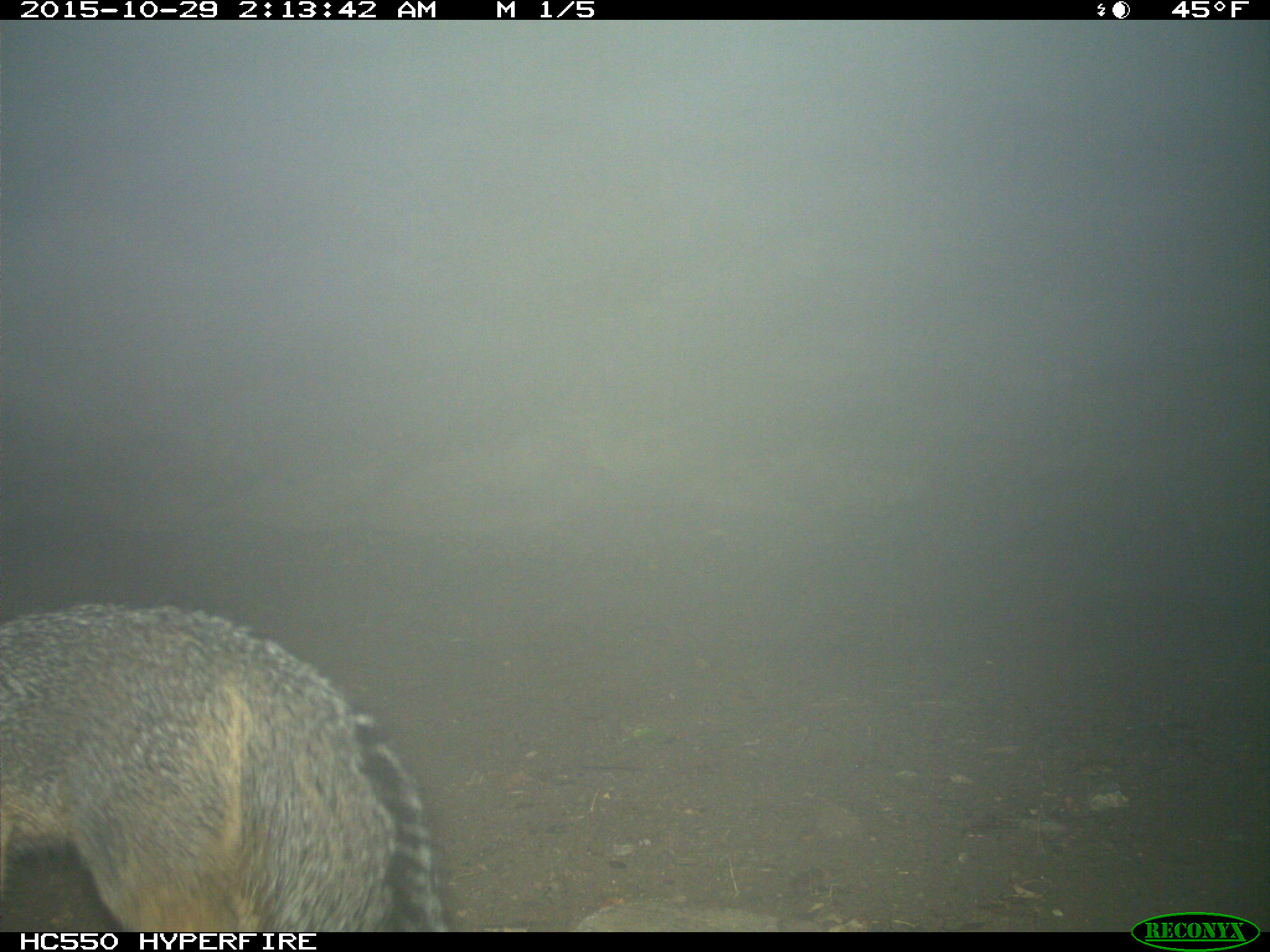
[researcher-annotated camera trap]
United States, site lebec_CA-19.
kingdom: Animalia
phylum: Chordata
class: Mammalia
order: Carnivora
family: Canidae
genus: Urocyon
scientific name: Urocyon cinereoargenteus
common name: gray fox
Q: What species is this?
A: Urocyon cinereoargenteus (gray fox).